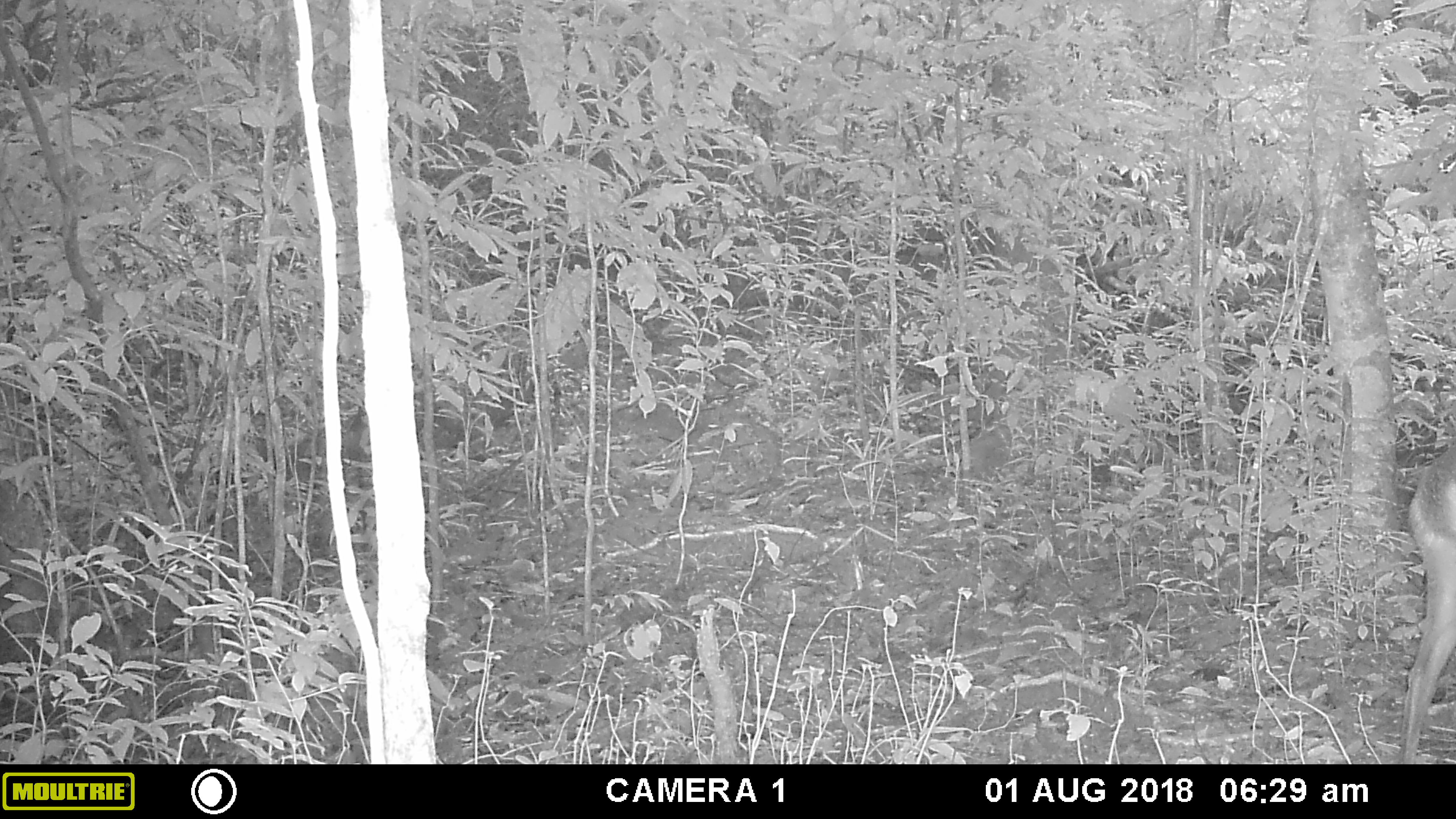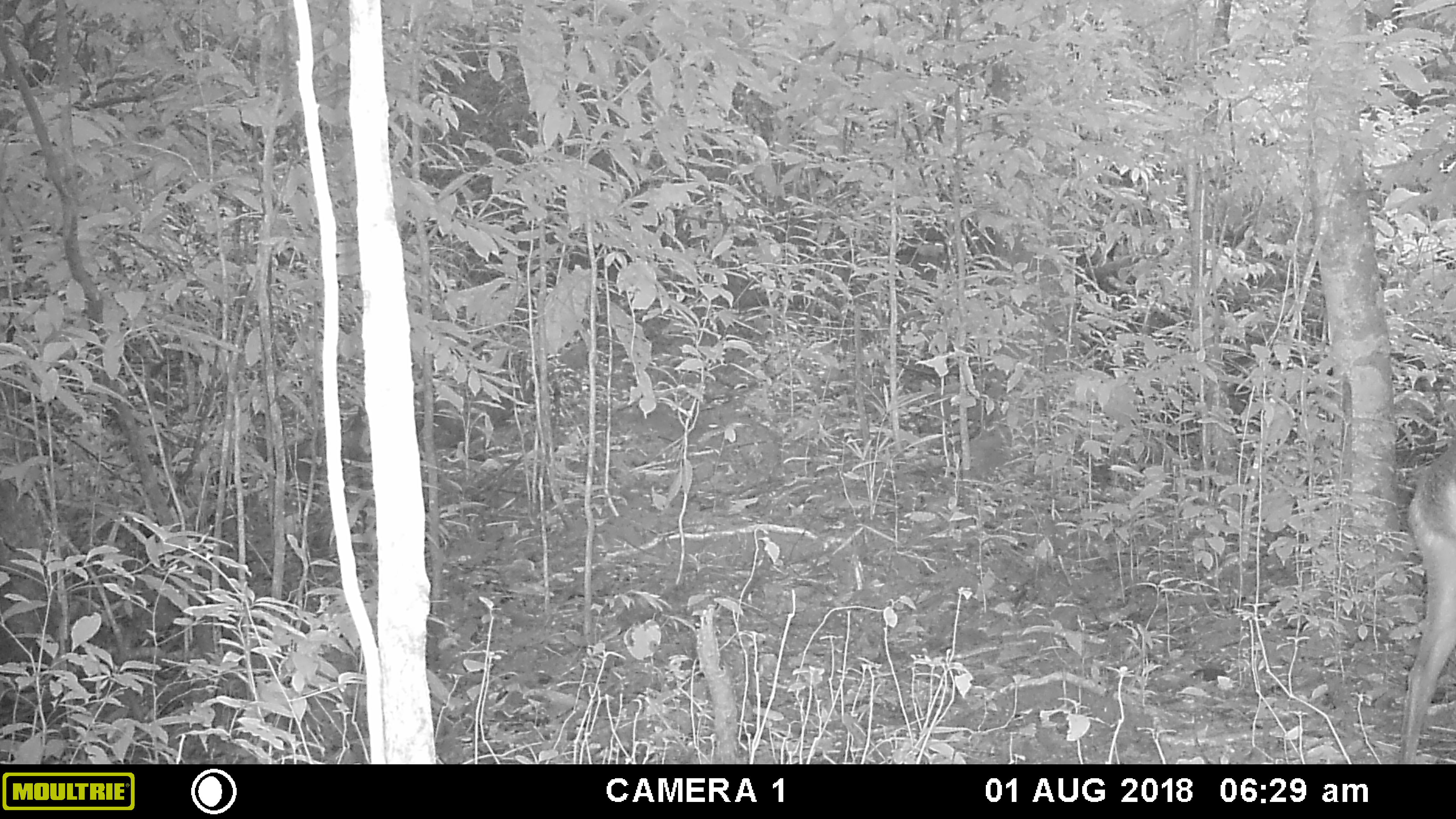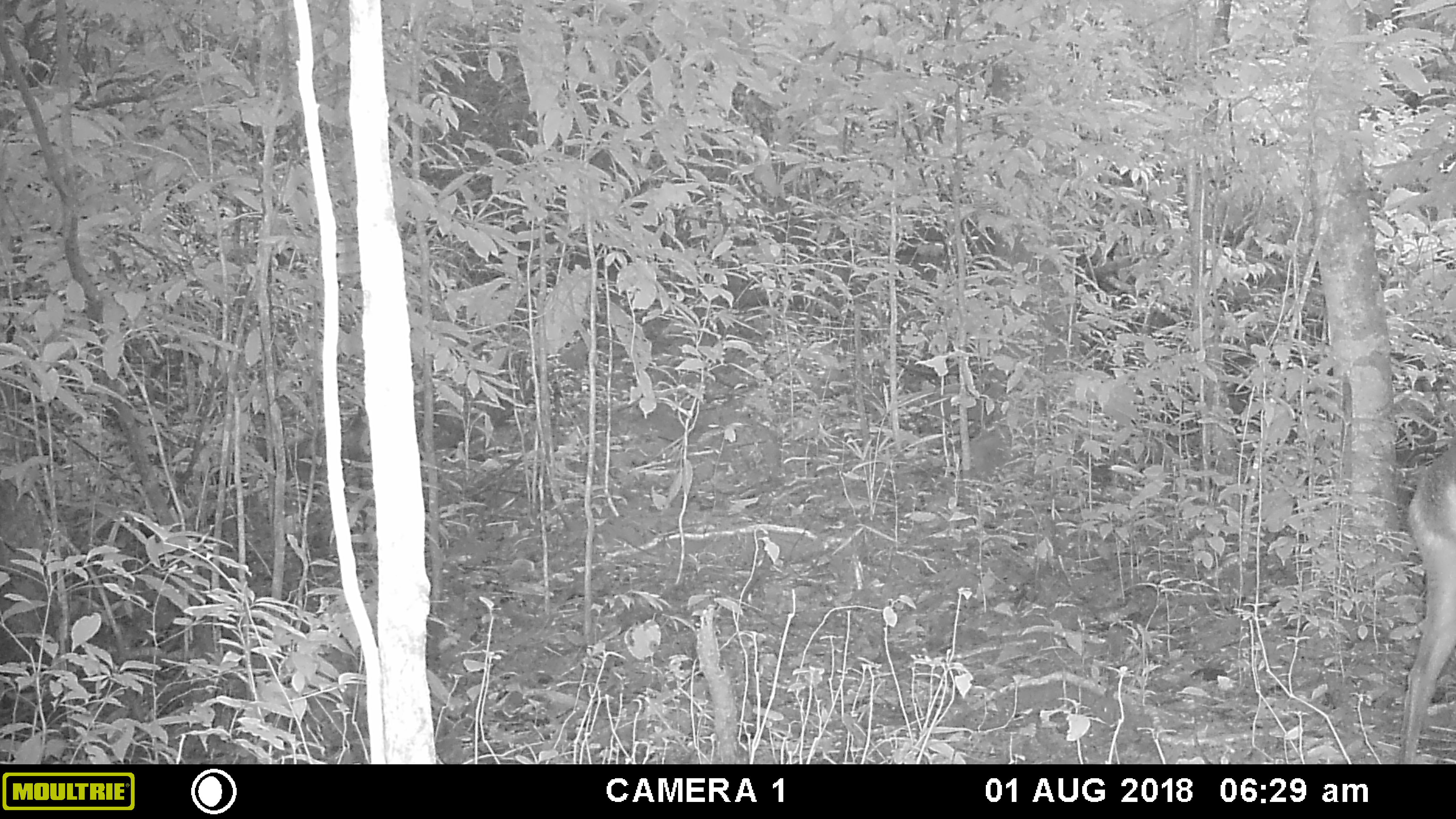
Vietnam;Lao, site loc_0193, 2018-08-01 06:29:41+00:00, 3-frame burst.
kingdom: Animalia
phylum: Chordata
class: Mammalia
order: Artiodactyla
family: Cervidae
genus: Muntiacus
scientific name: Muntiacus vuquangensis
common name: large-antlered muntjac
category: large antlered muntjac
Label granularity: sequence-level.